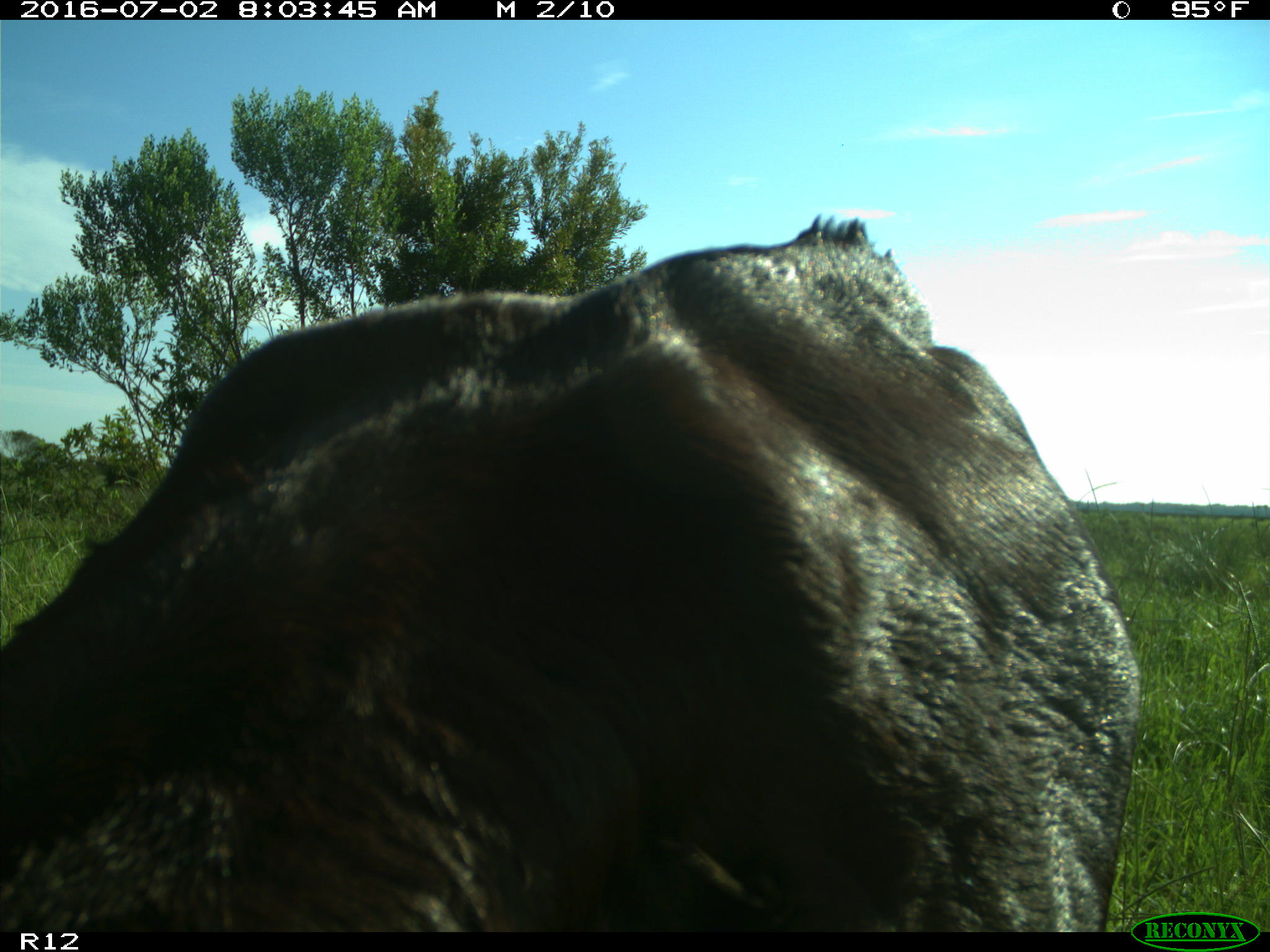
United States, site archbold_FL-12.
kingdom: Animalia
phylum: Chordata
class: Mammalia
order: Artiodactyla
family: Bovidae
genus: Bos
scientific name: Bos taurus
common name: domestic cow